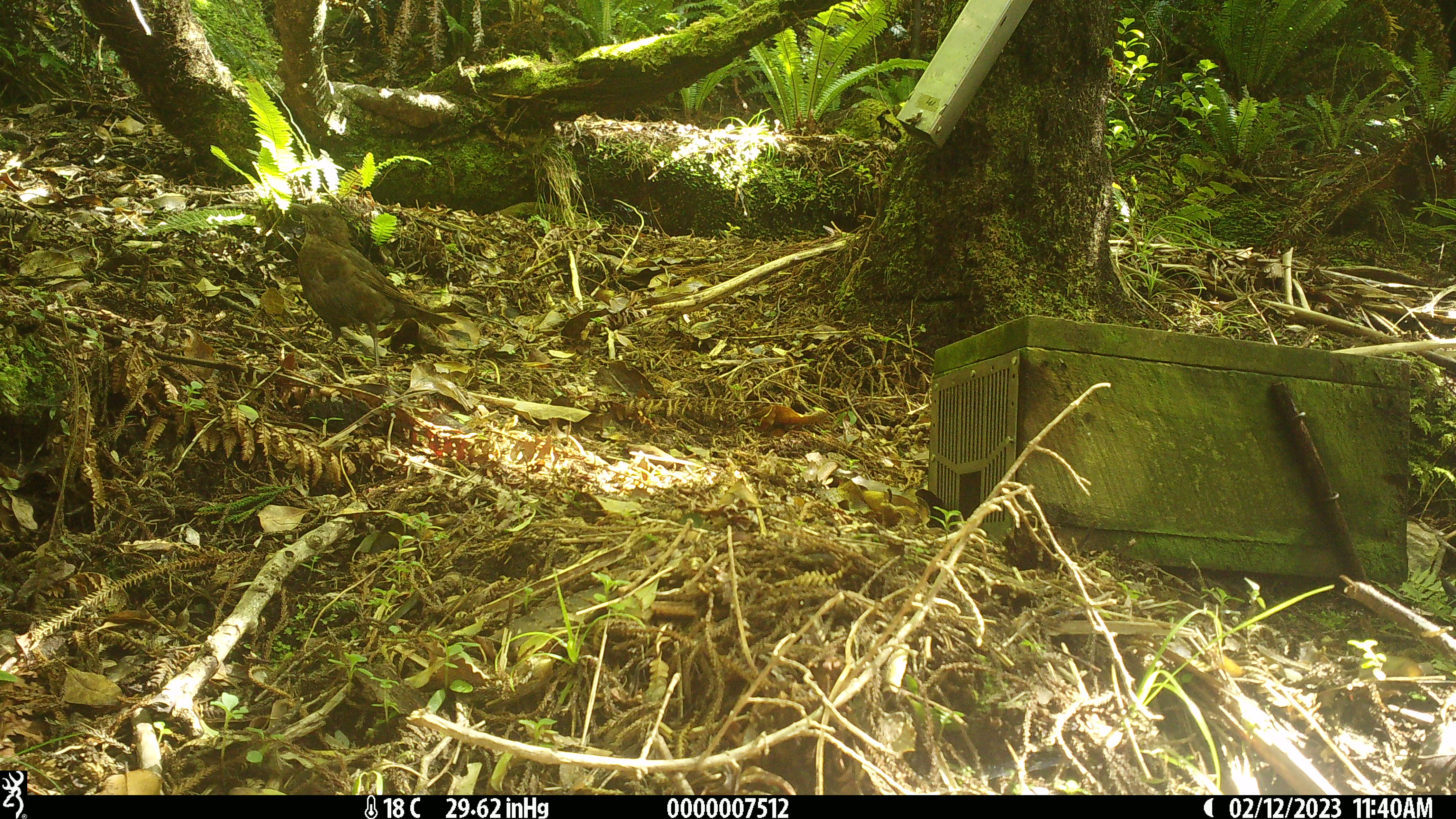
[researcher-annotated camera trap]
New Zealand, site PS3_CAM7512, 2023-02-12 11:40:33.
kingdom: Animalia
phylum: Chordata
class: Aves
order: Passeriformes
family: Turdidae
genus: Turdus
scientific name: Turdus merula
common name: eurasian blackbird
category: blackbird